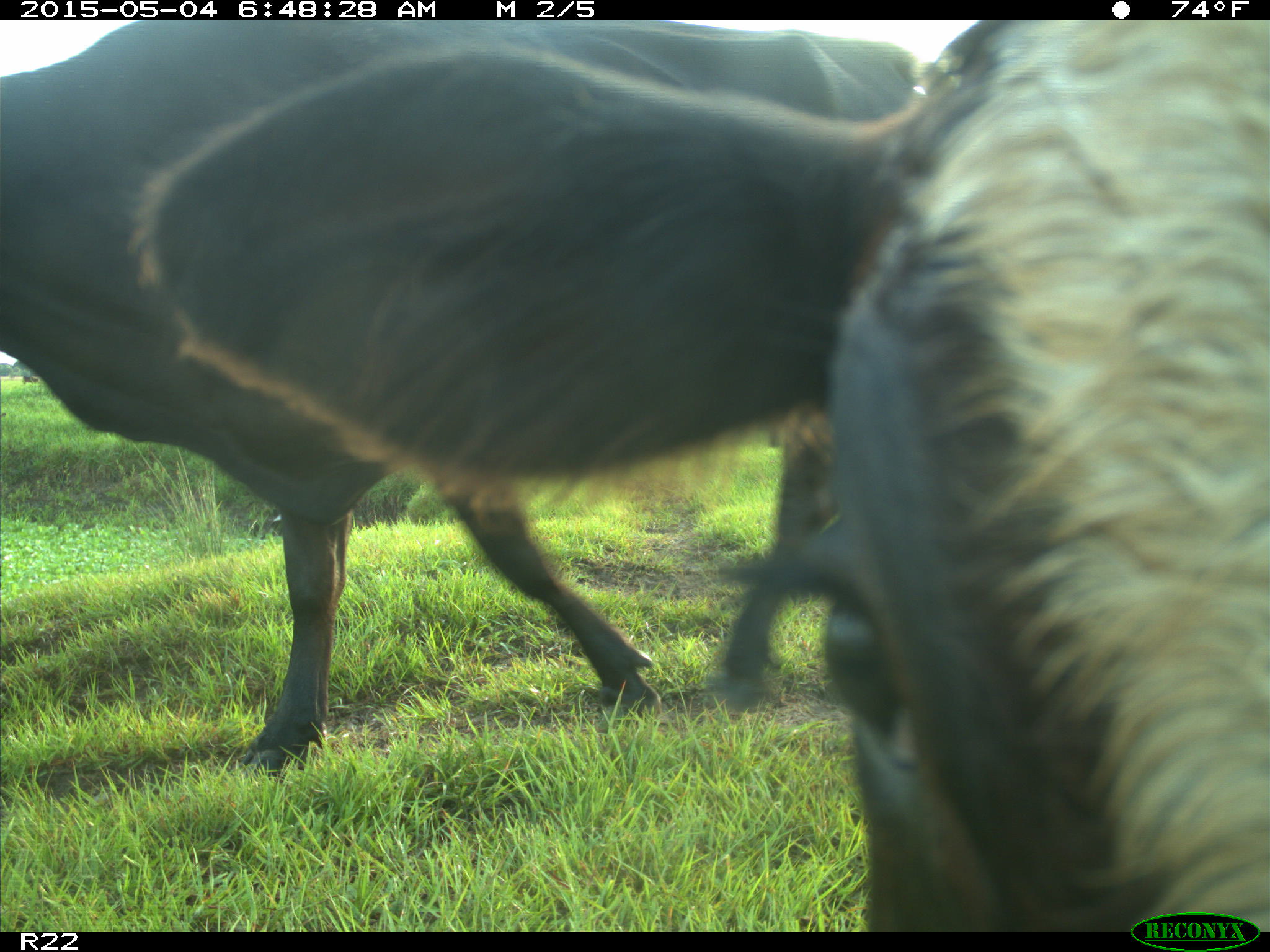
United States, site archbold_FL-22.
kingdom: Animalia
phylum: Chordata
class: Mammalia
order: Artiodactyla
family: Bovidae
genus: Bos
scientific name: Bos taurus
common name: domestic cow